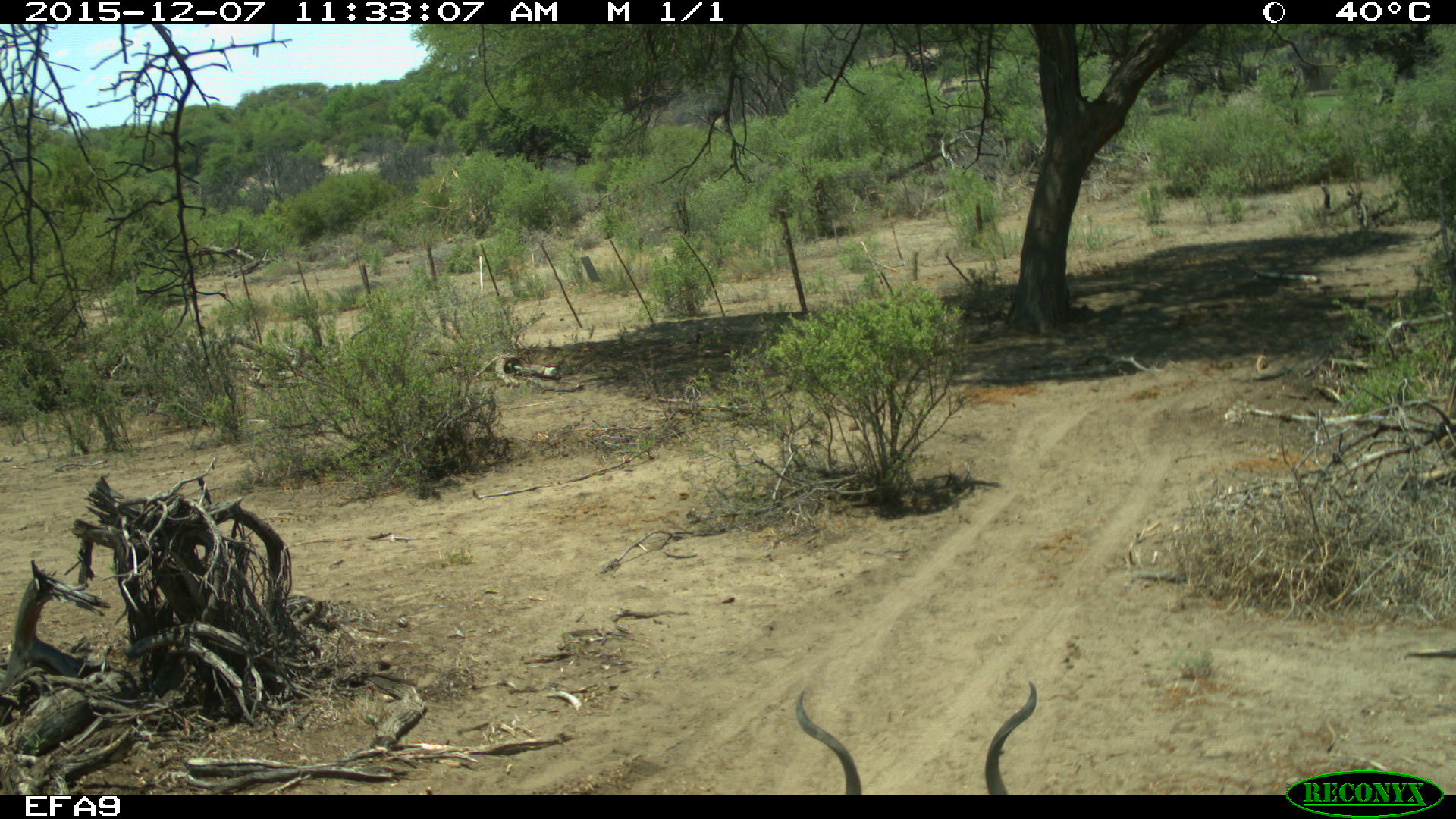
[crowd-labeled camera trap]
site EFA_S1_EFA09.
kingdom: Animalia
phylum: Chordata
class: Mammalia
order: Artiodactyla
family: Bovidae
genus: Tragelaphus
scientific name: Tragelaphus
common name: kudu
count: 1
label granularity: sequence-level